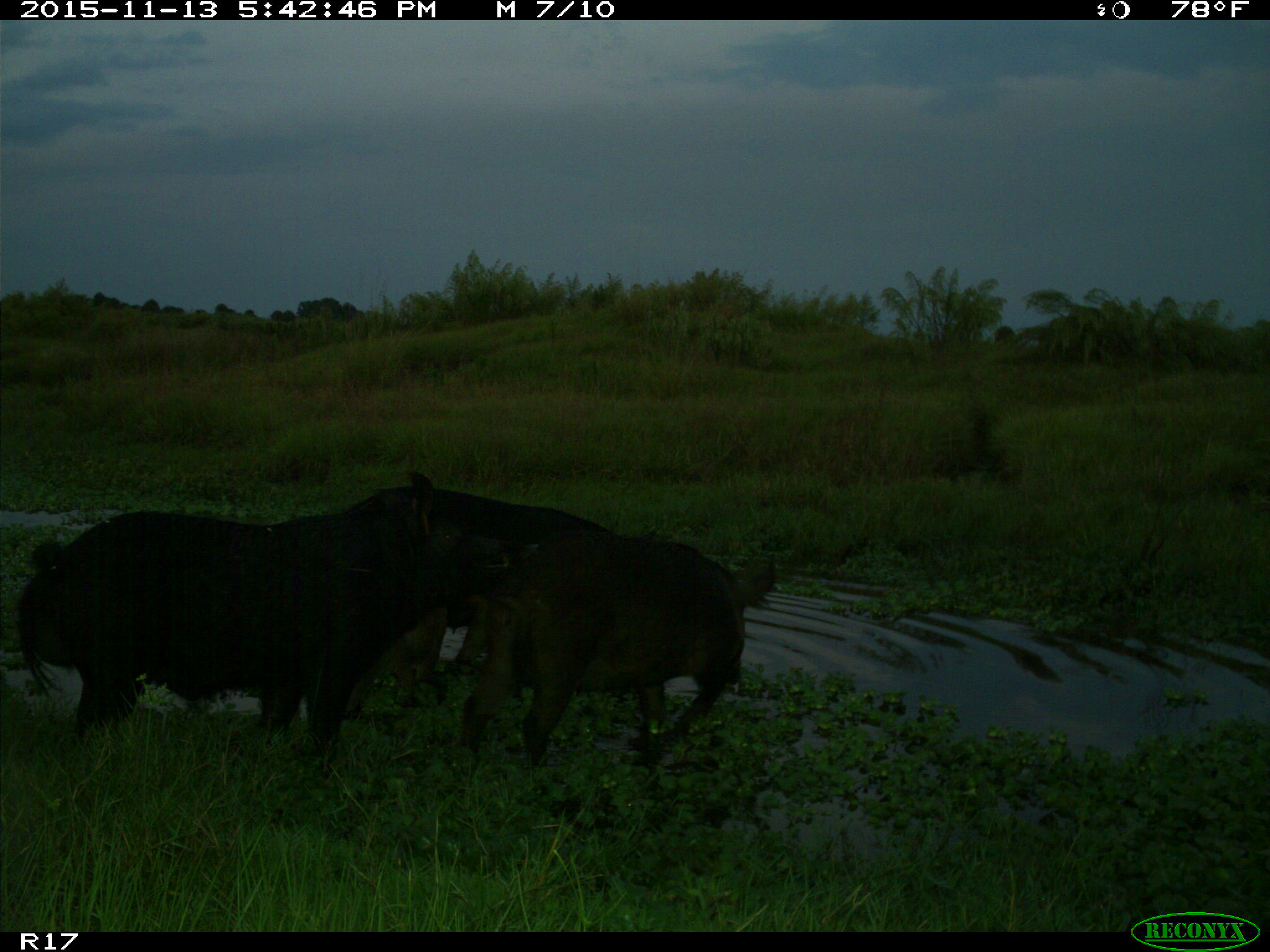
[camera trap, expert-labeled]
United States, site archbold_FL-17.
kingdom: Animalia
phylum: Chordata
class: Mammalia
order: Artiodactyla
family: Suidae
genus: Sus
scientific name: Sus scrofa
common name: wild boar